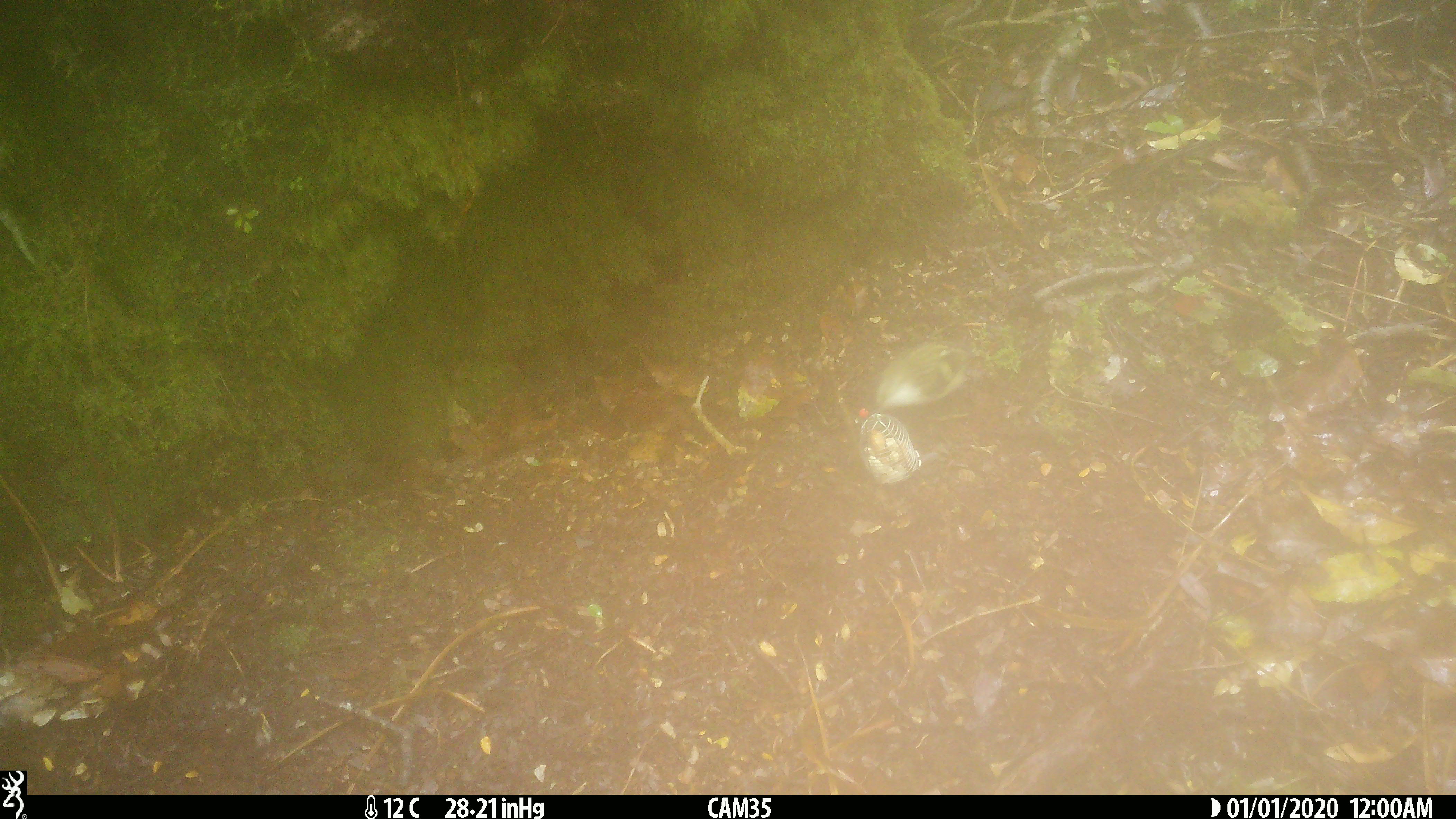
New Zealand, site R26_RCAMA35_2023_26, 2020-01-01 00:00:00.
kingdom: Animalia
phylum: Chordata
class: Aves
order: Passeriformes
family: Acanthisittidae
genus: Acanthisitta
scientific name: Acanthisitta chloris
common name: rifleman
Rifleman (Acanthisitta chloris).